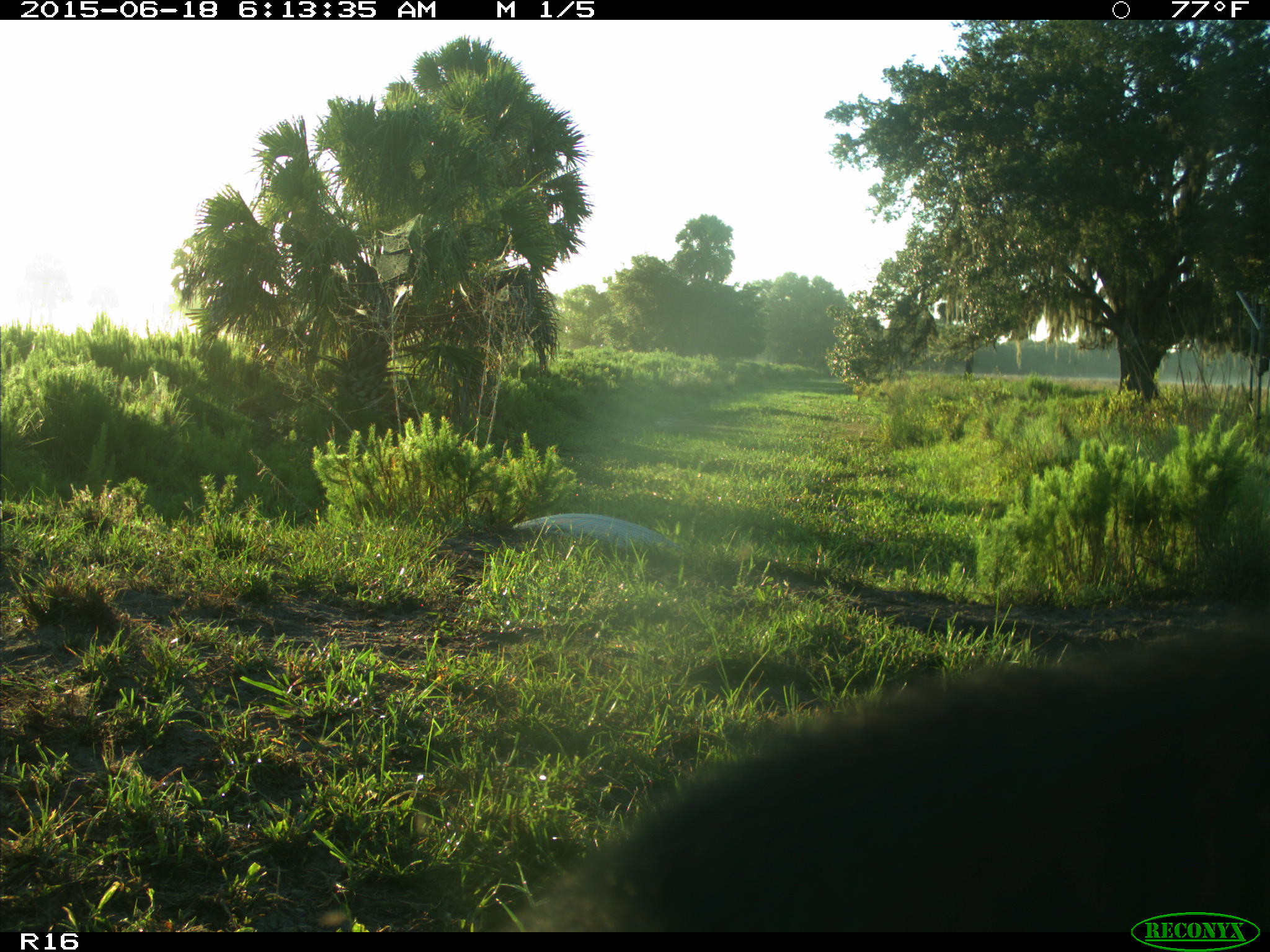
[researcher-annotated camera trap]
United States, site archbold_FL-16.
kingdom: Animalia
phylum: Chordata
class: Mammalia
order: Artiodactyla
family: Bovidae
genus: Bos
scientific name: Bos taurus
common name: domestic cow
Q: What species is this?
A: Bos taurus (domestic cow).